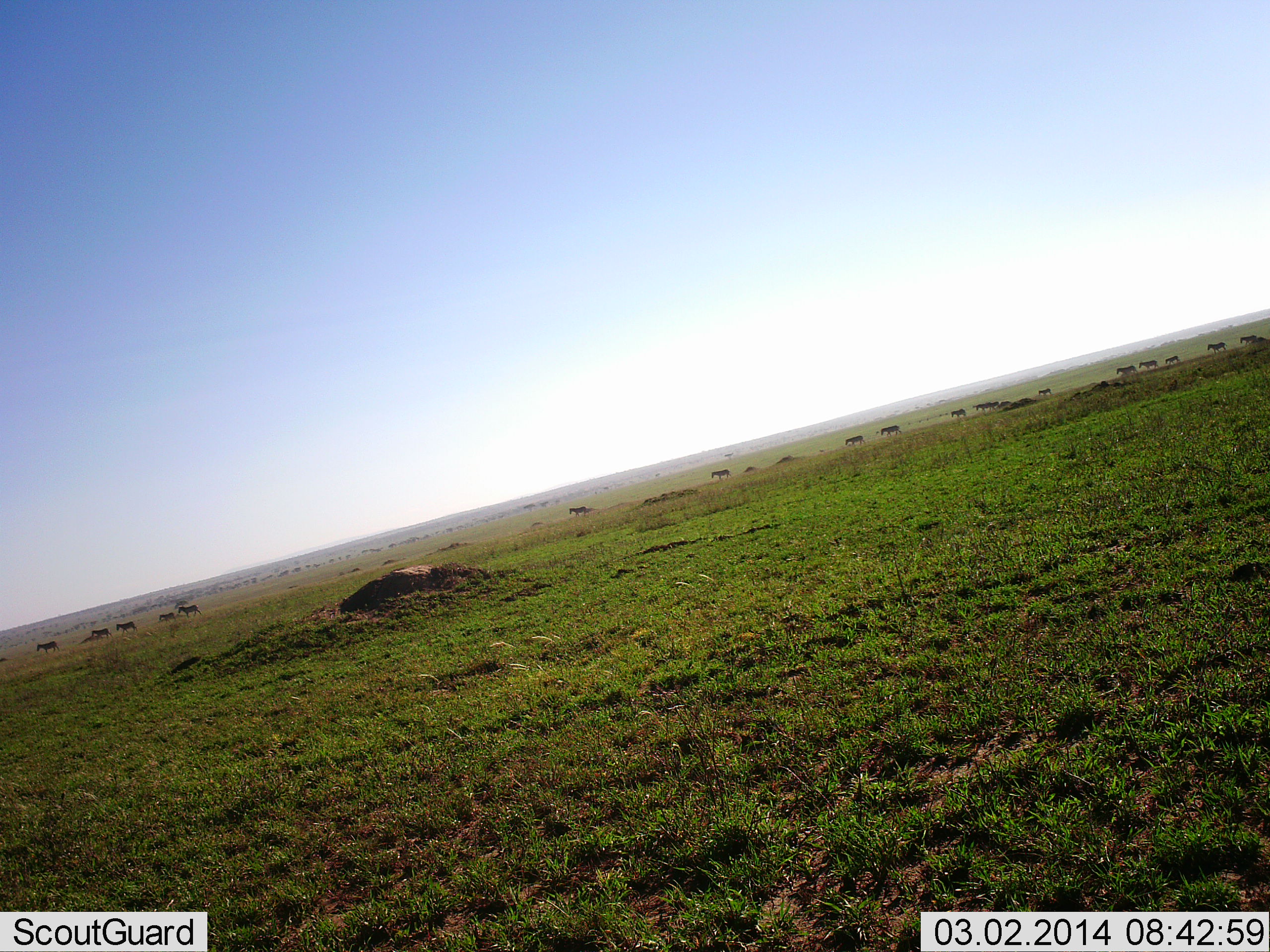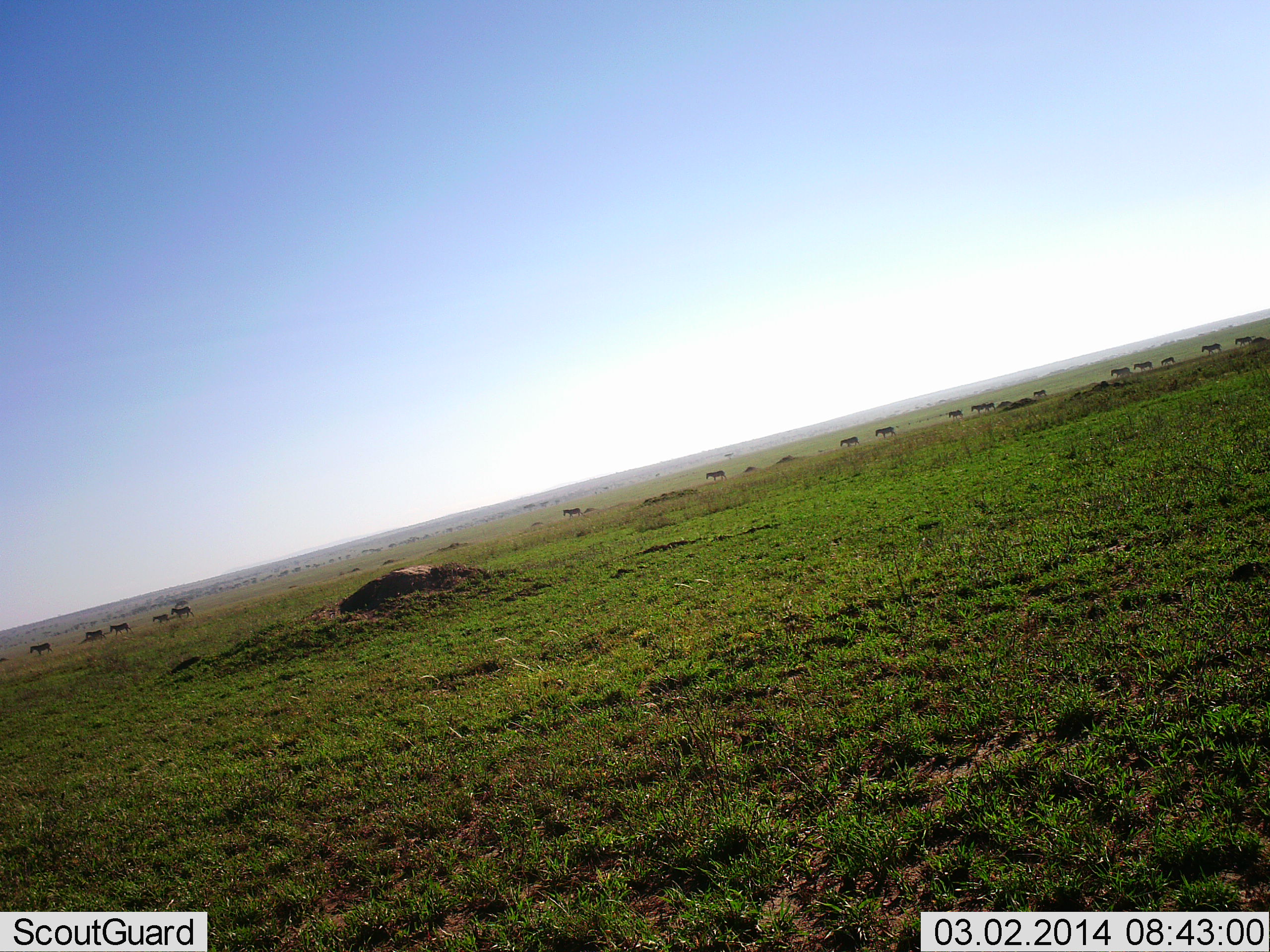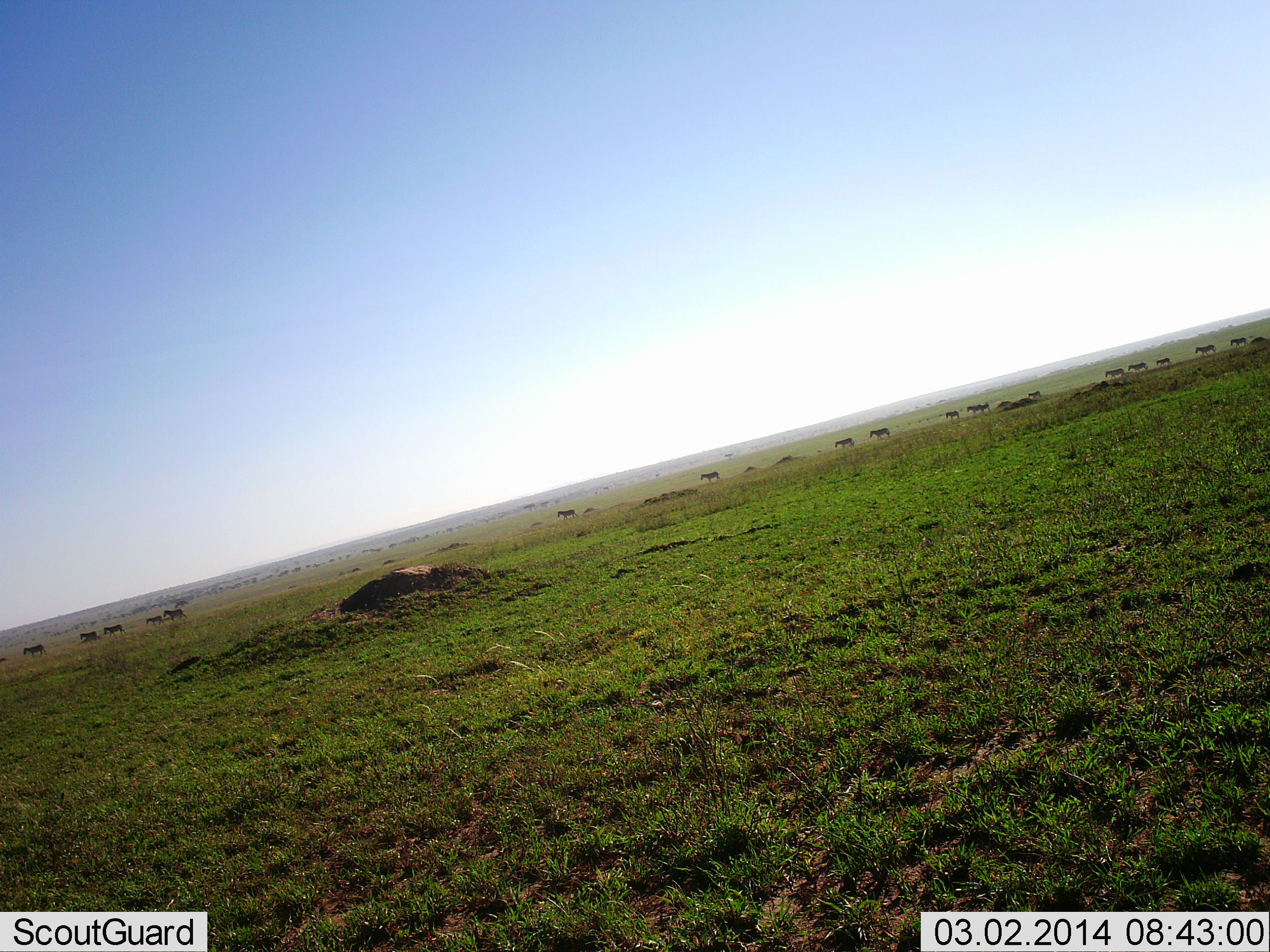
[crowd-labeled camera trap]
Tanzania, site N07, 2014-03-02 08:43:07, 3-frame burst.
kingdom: Animalia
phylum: Chordata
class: Mammalia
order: Perissodactyla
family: Equidae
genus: Equus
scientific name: Equus quagga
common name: plains zebra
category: zebra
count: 11-50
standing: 0%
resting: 0%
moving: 100%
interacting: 0%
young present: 0%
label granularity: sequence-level